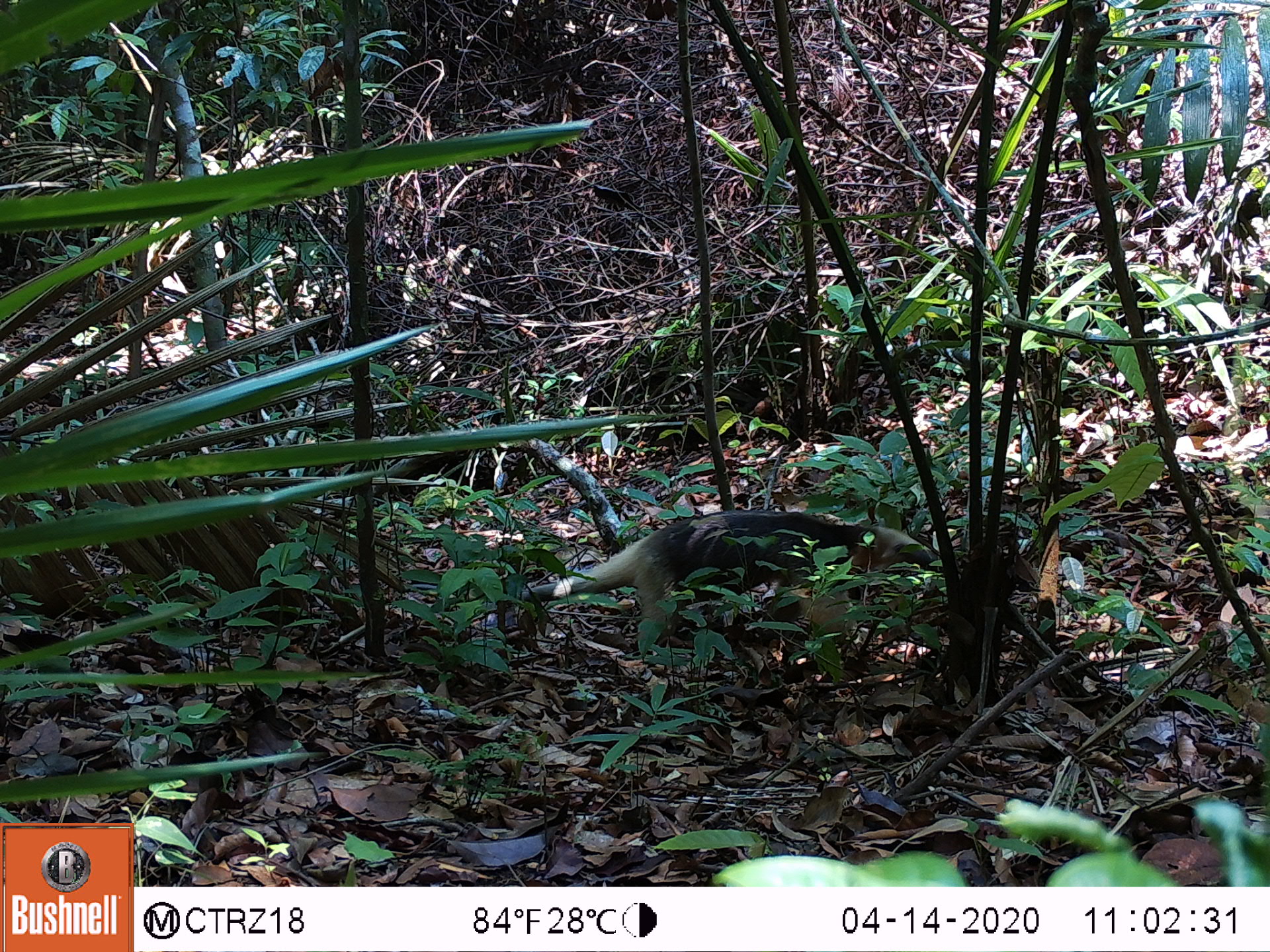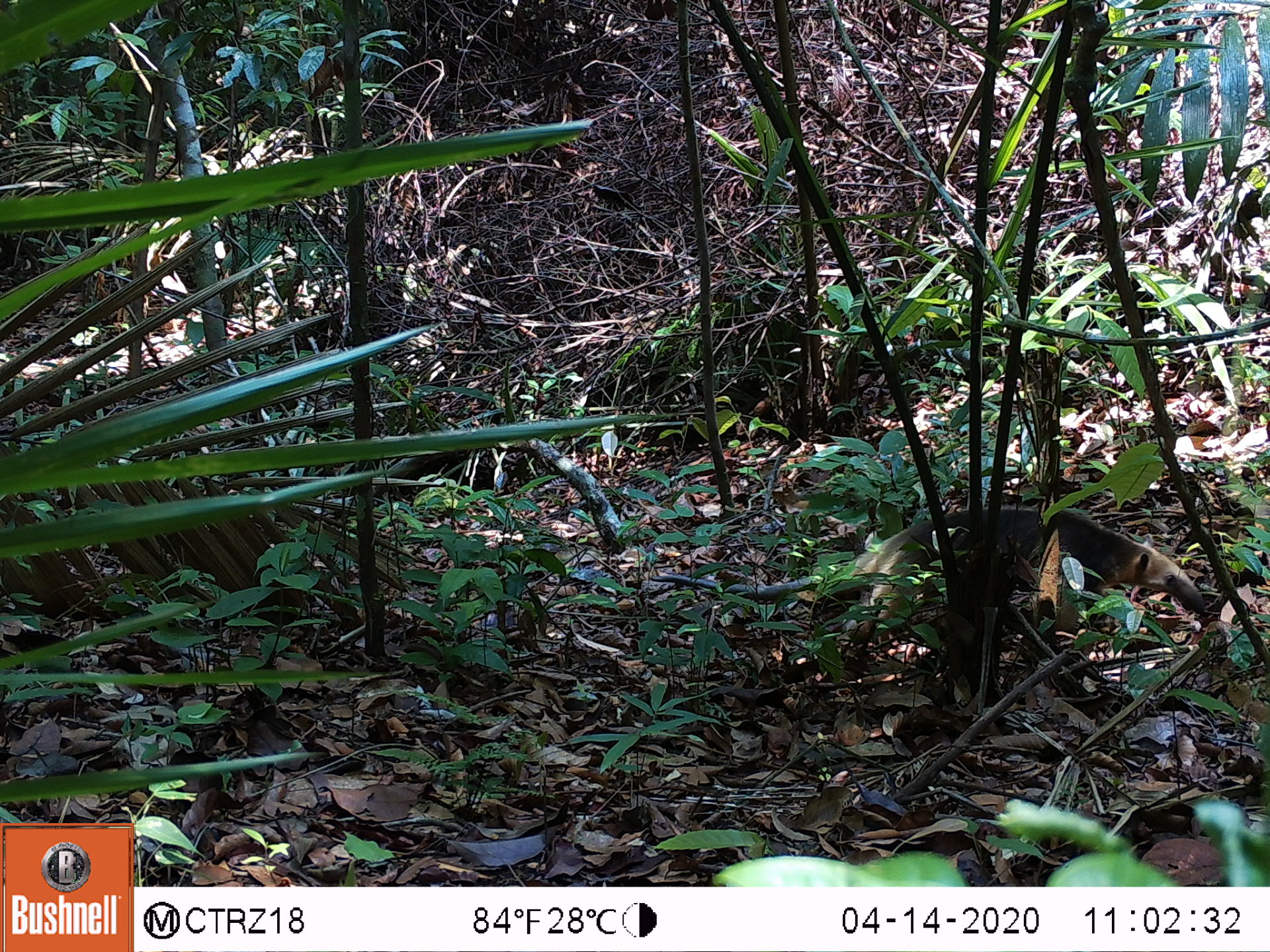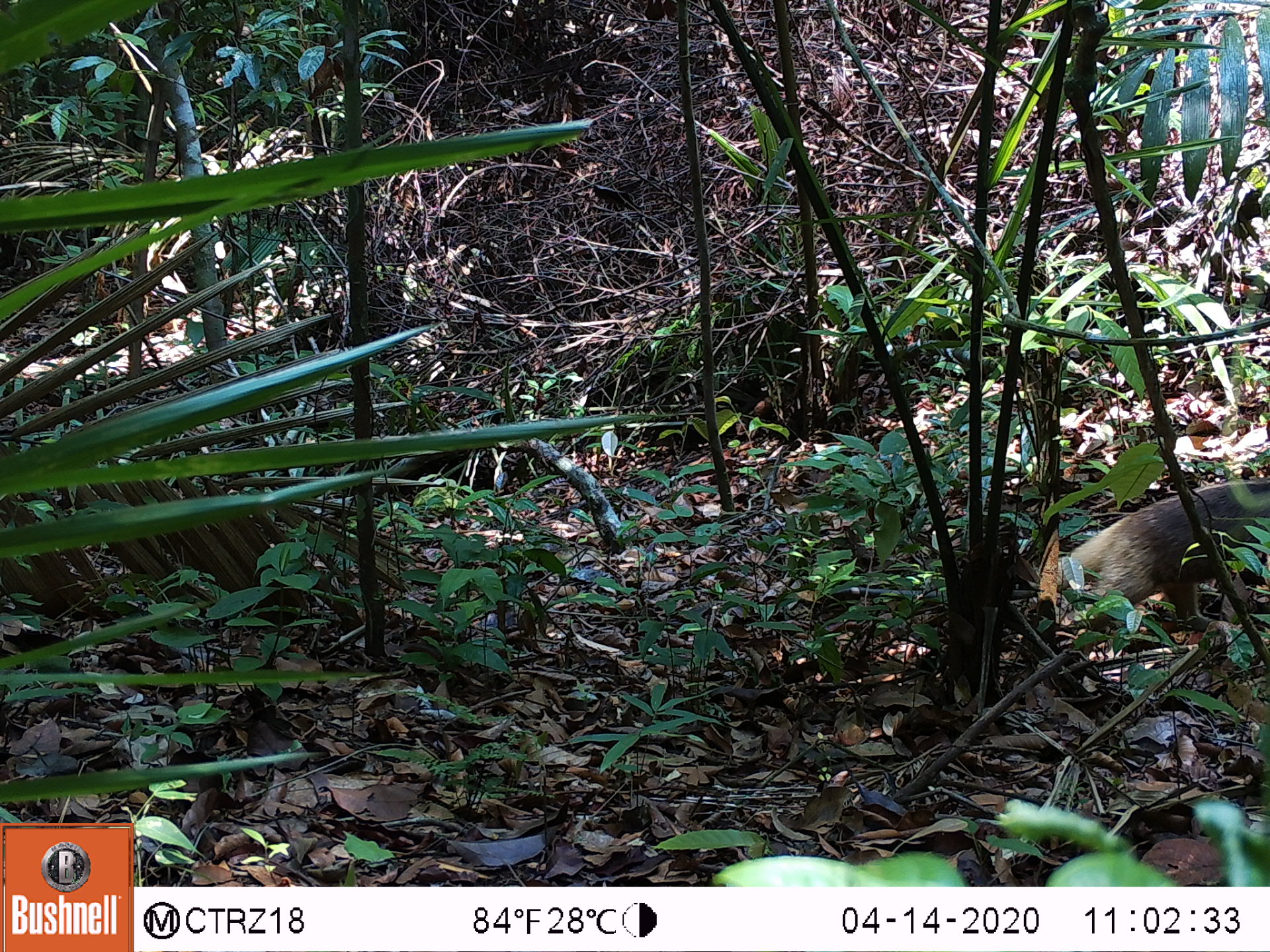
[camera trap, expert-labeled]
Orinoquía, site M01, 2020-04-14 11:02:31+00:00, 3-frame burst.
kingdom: Animalia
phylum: Chordata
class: Mammalia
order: Pilosa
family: Myrmecophagidae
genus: Tamandua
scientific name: Tamandua tetradactyla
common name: southern tamandua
Southern tamandua (Tamandua tetradactyla).